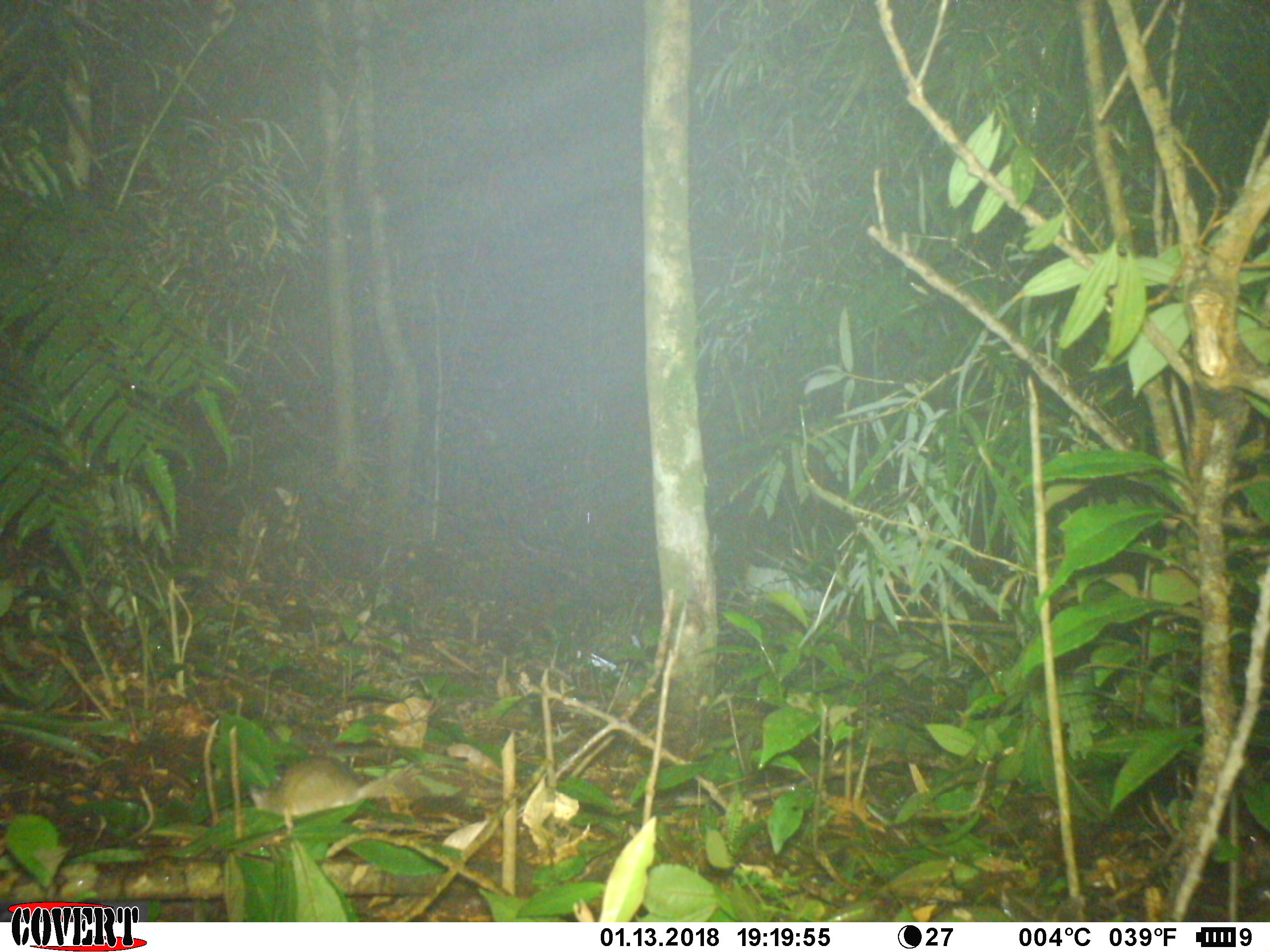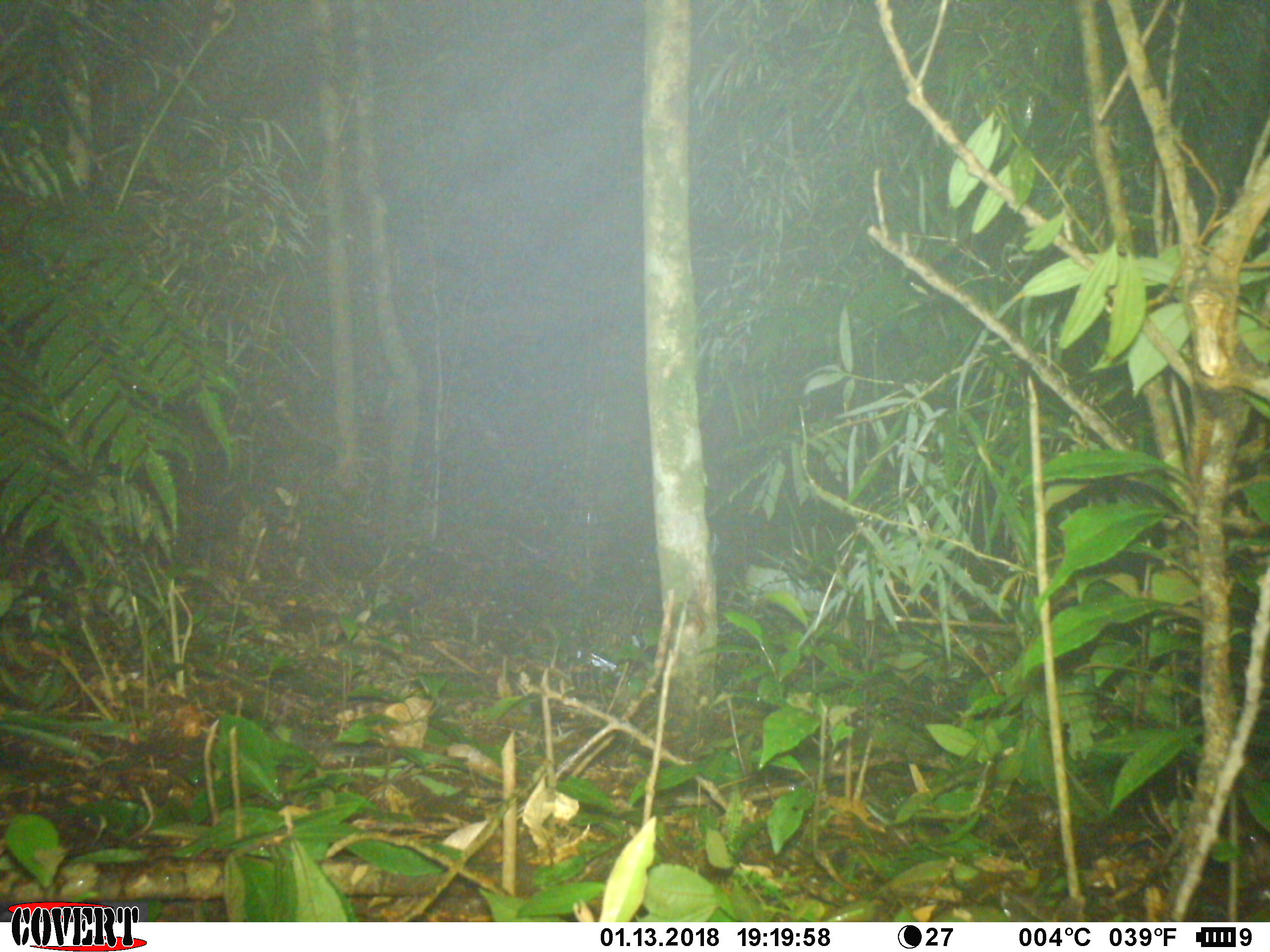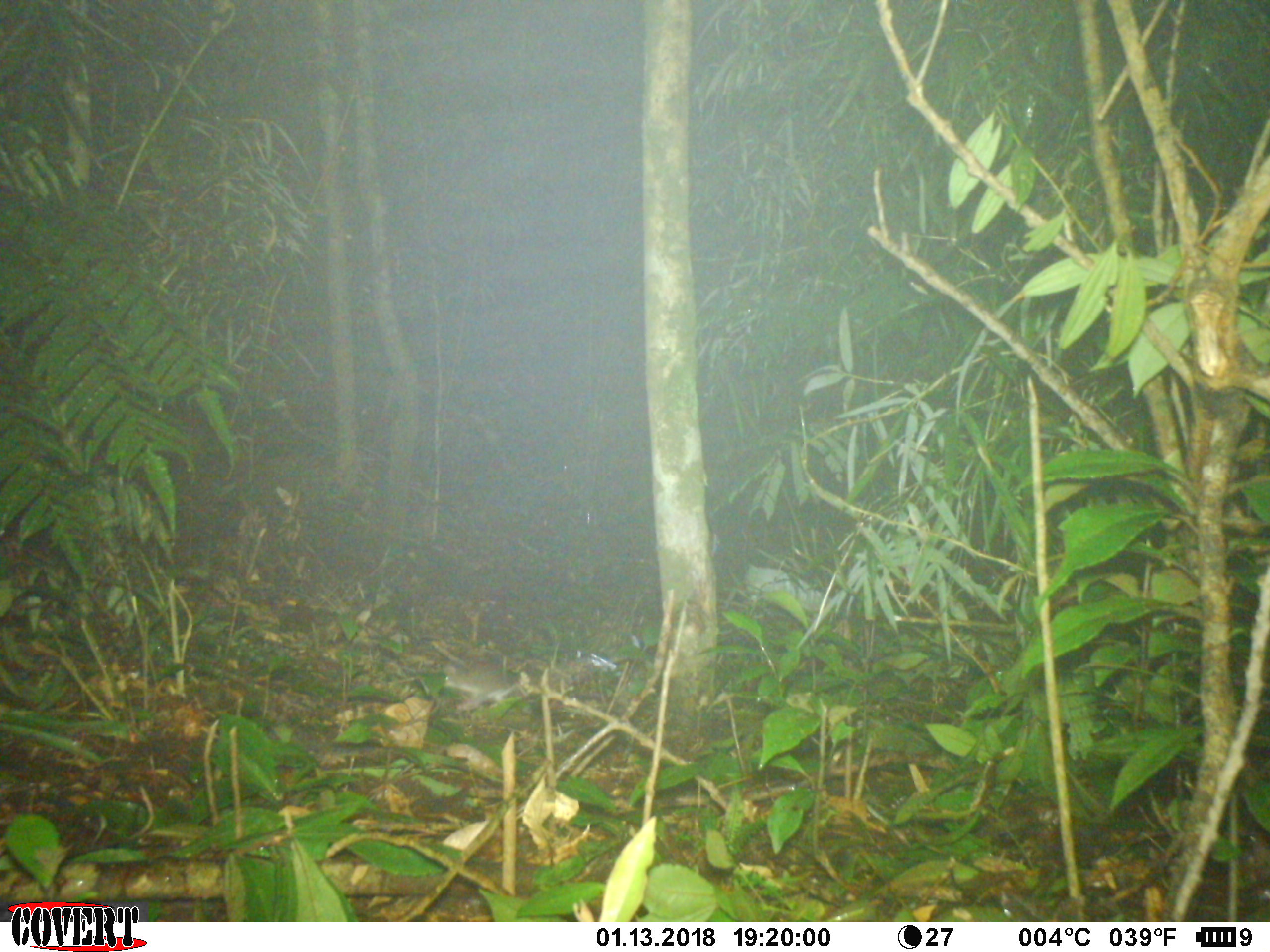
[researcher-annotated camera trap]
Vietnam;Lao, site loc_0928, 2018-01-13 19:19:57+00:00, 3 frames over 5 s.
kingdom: Animalia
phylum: Chordata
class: Mammalia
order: Rodentia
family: Muridae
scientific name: Muridae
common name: old-world mice and rats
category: unidentified murid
Unidentified murid (old-world mice and rats) (Muridae). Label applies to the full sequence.